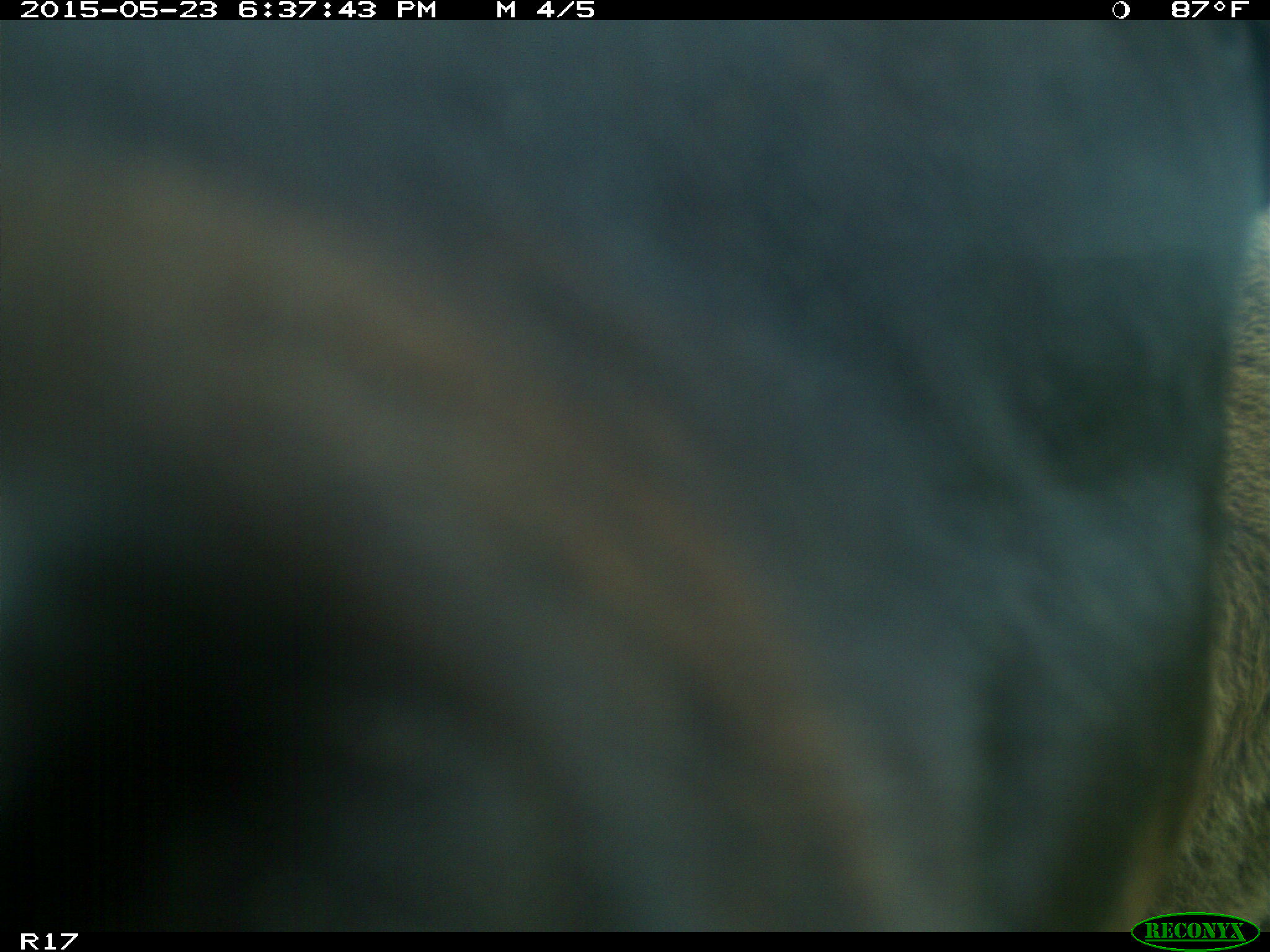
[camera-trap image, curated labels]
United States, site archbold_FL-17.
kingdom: Animalia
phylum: Chordata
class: Mammalia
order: Artiodactyla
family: Bovidae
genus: Bos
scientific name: Bos taurus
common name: domestic cow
Bos taurus (domestic cow).